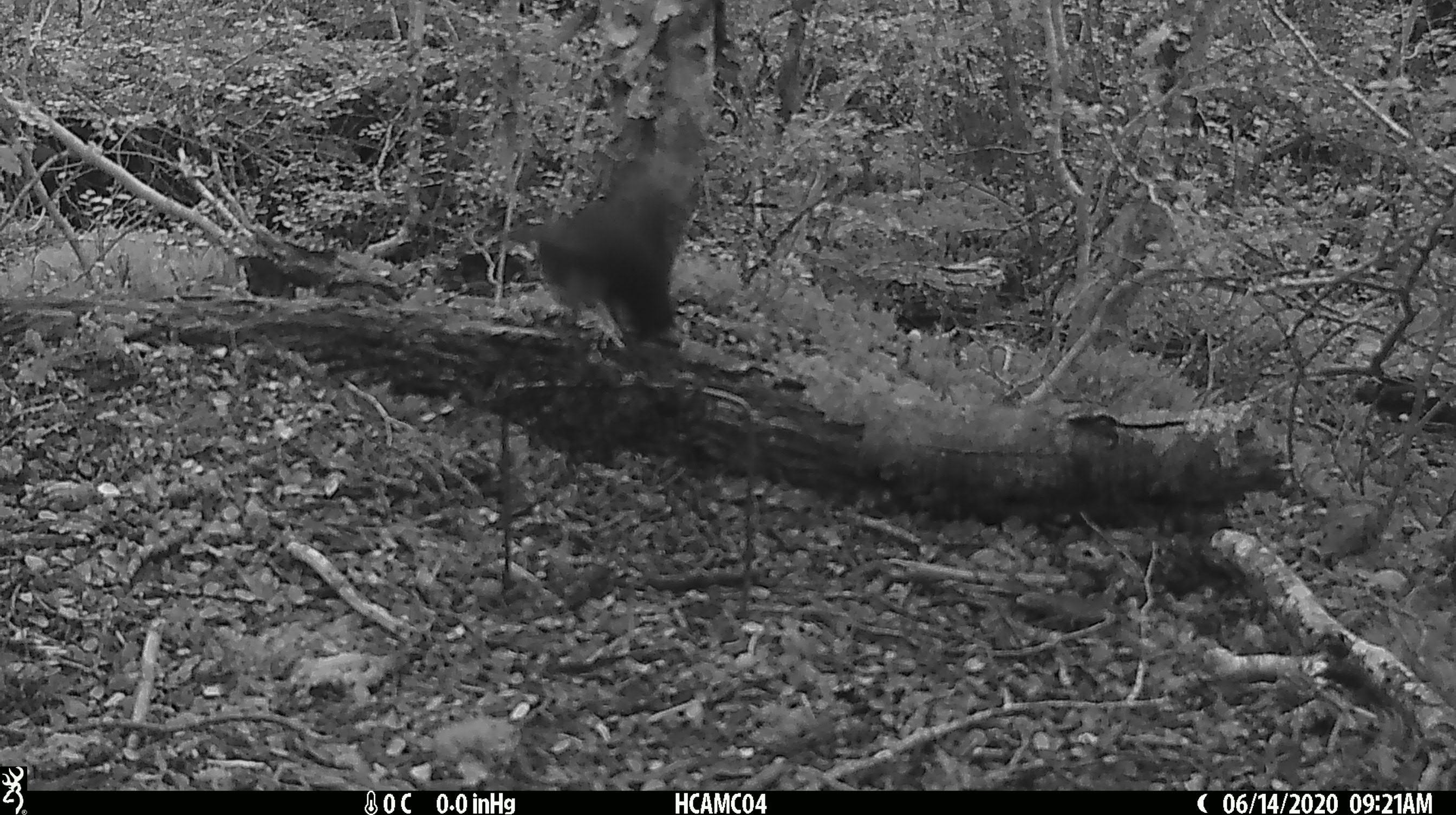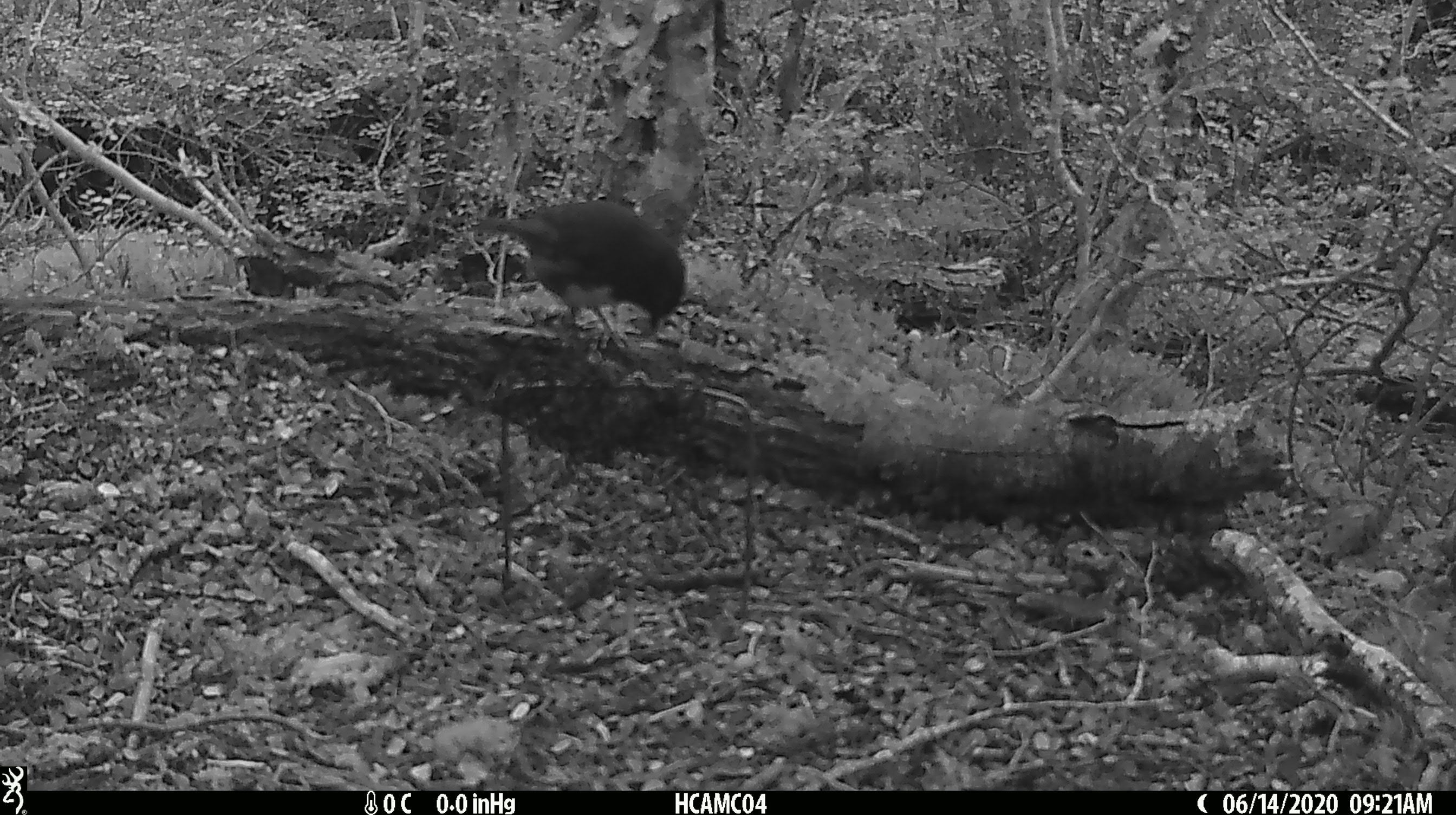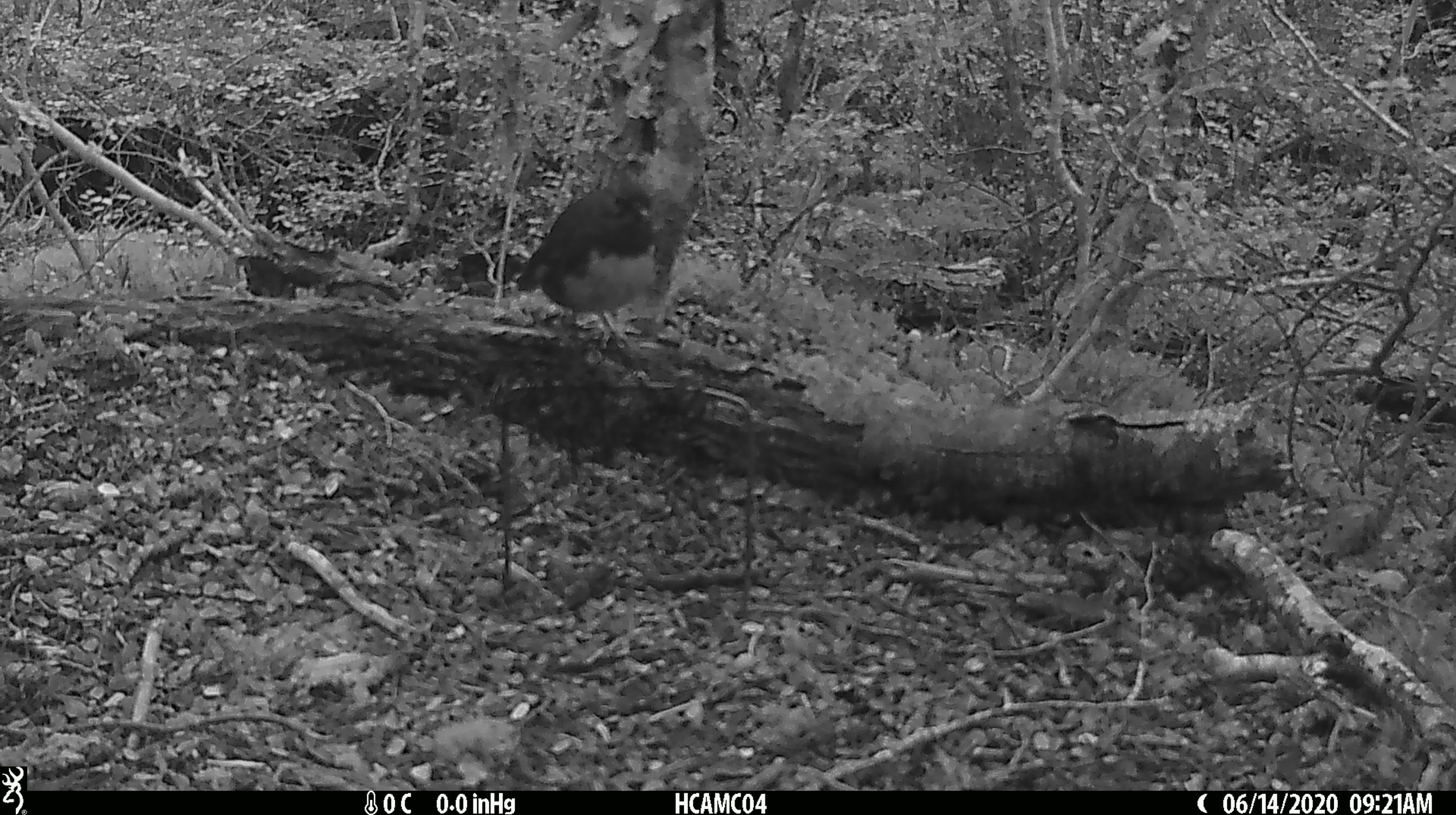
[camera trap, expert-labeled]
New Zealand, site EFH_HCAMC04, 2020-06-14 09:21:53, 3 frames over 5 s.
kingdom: Animalia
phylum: Chordata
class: Aves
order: Passeriformes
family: Petroicidae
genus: Petroica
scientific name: Petroica australis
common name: new zealand robin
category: robin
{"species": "robin (new zealand robin) (Petroica australis)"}